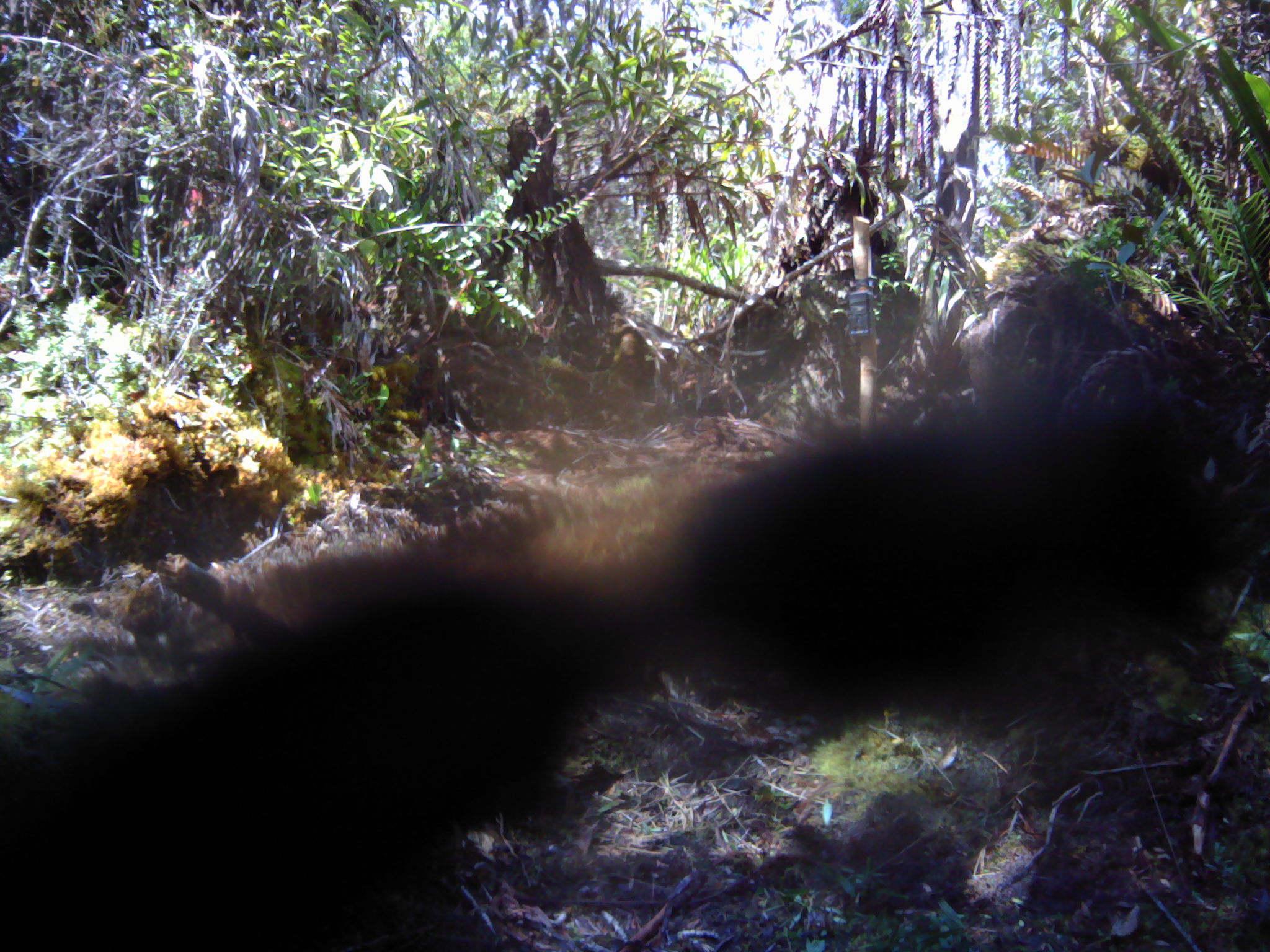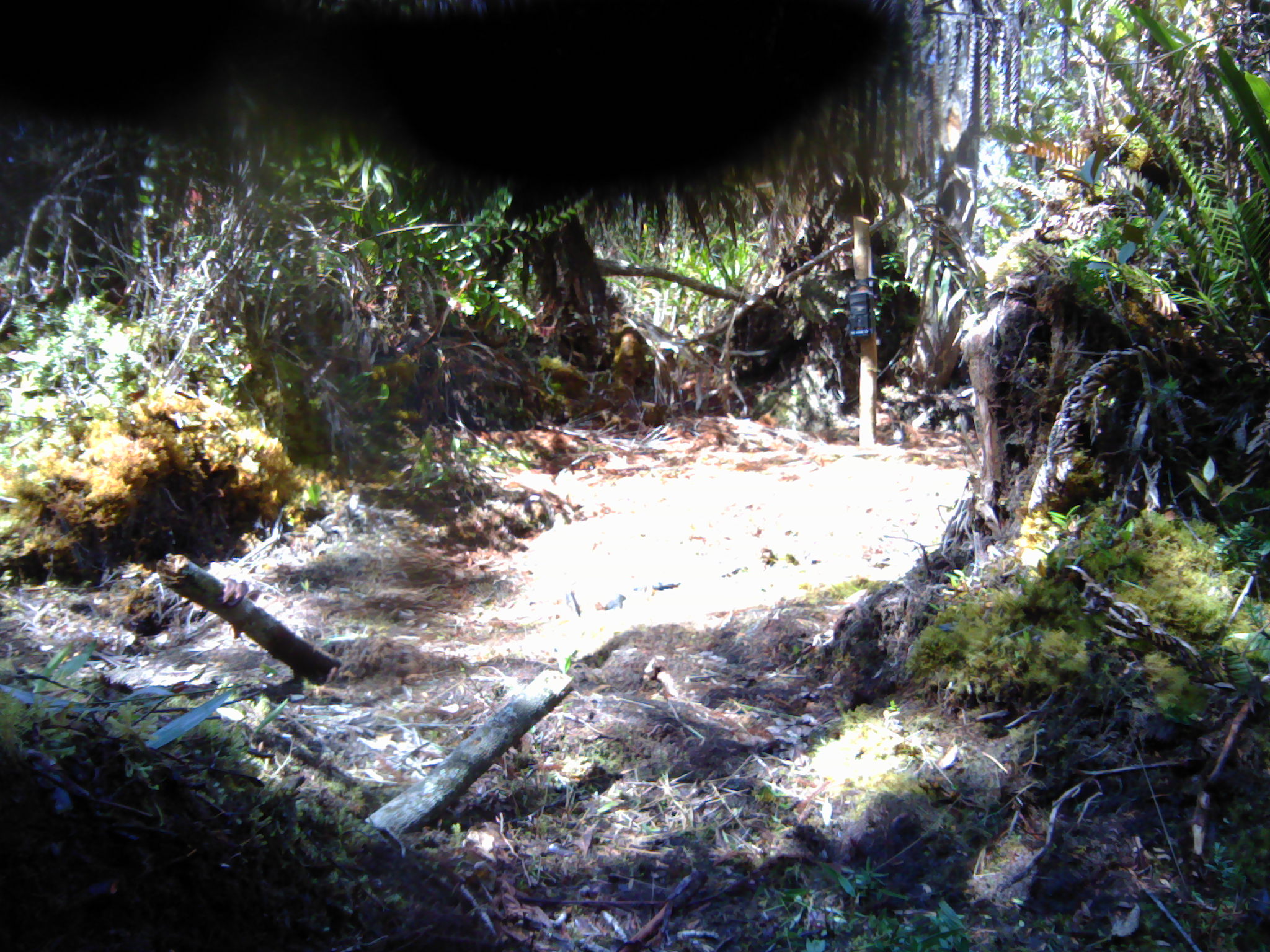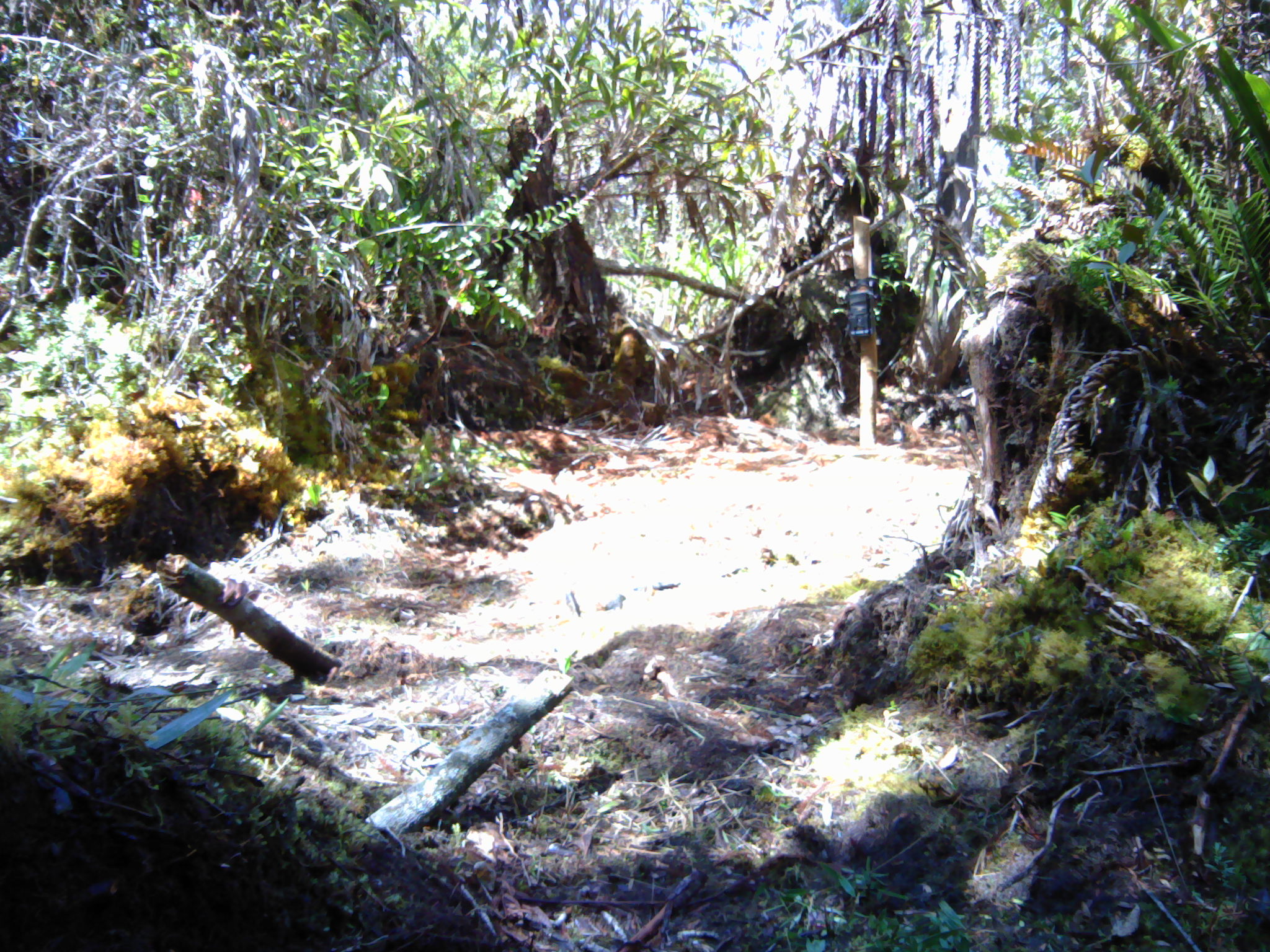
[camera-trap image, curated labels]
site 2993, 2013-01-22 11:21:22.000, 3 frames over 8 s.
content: unidentified animal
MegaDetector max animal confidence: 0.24